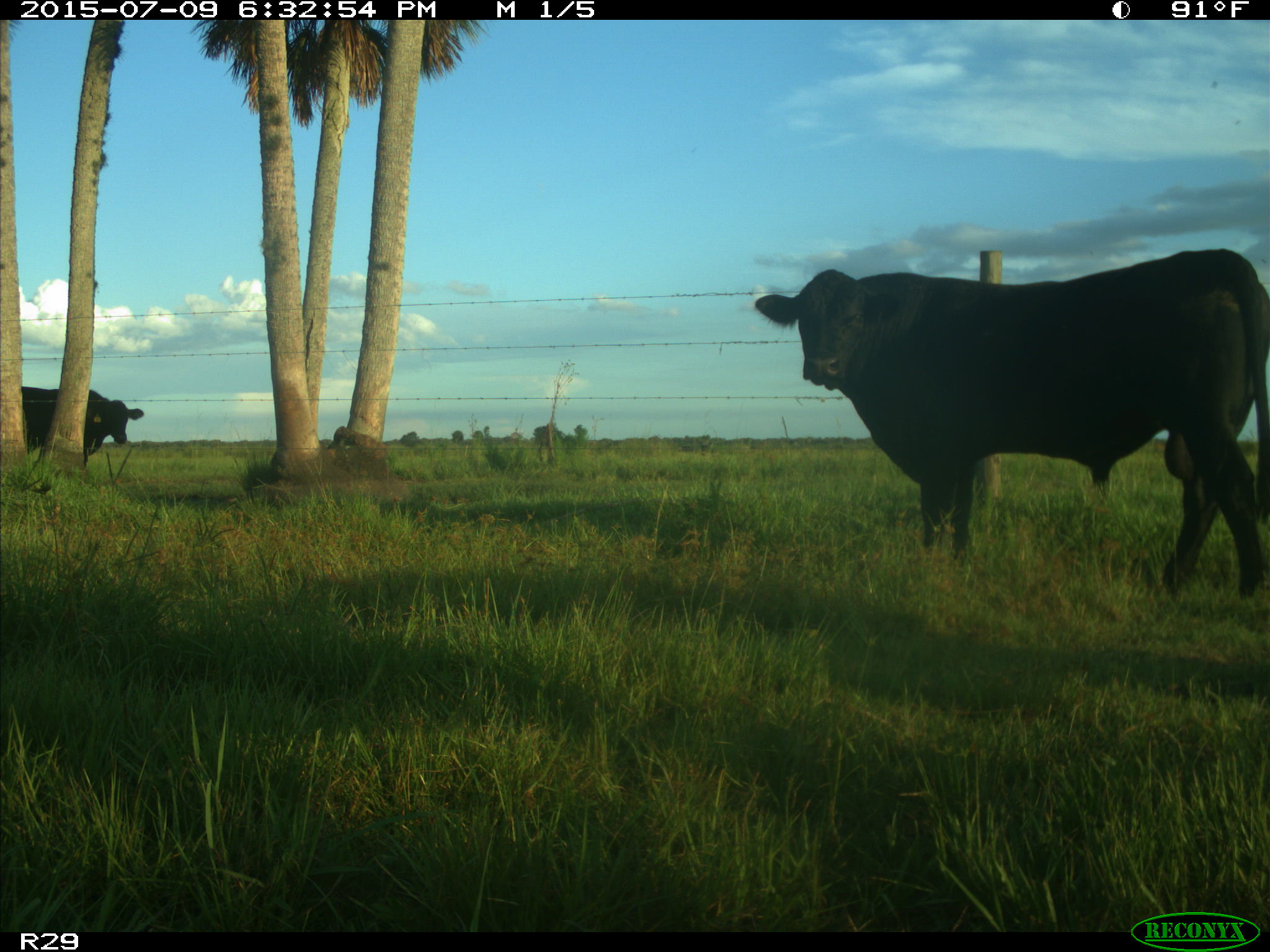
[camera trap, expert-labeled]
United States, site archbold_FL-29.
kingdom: Animalia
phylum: Chordata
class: Mammalia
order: Artiodactyla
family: Bovidae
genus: Bos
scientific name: Bos taurus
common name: domestic cow